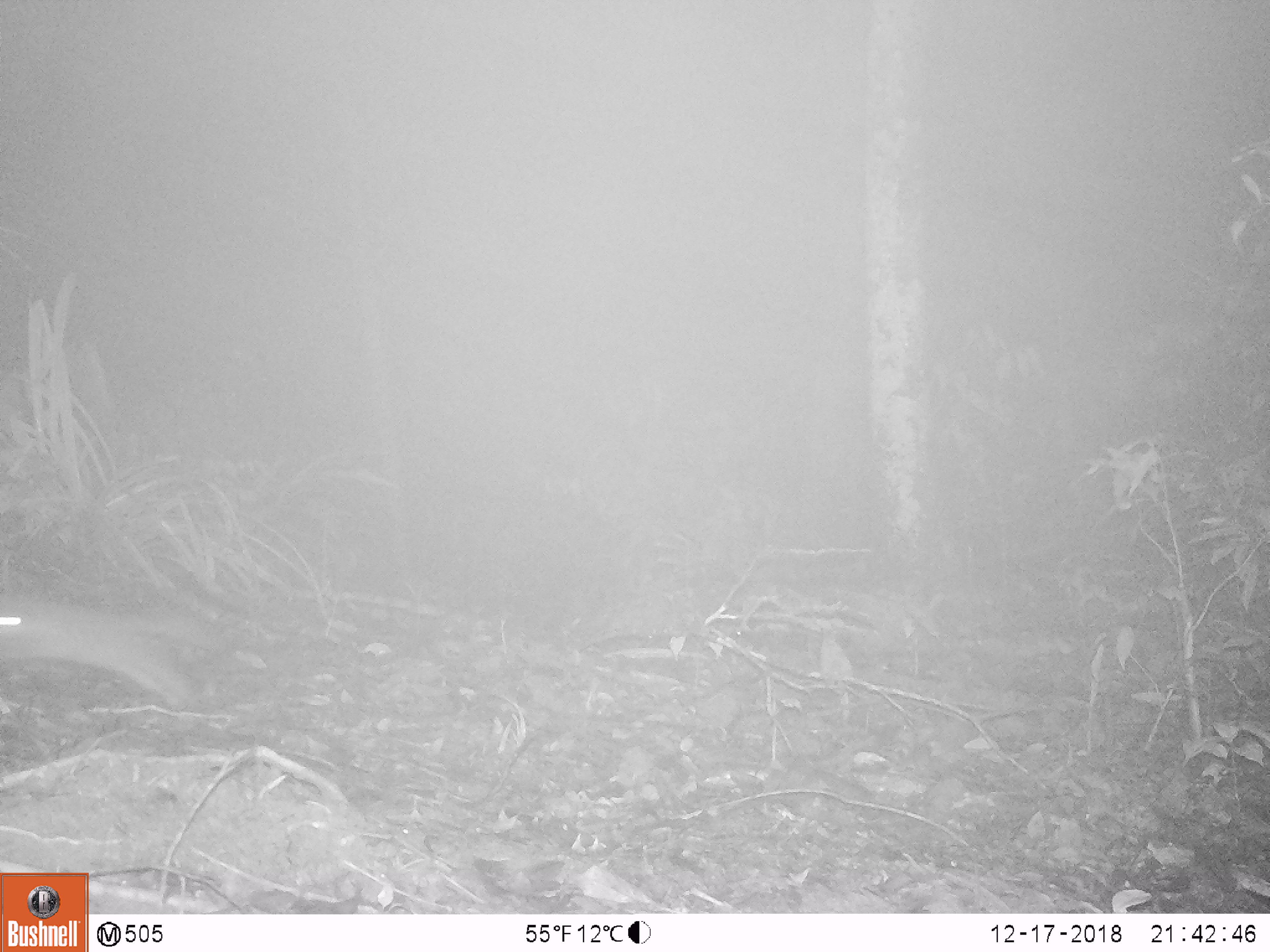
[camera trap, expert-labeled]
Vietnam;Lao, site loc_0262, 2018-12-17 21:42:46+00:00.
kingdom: Animalia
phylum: Chordata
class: Mammalia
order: Carnivora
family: Mustelidae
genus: Melogale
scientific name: Melogale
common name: ferret badger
Ferret badger (Melogale). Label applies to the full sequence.